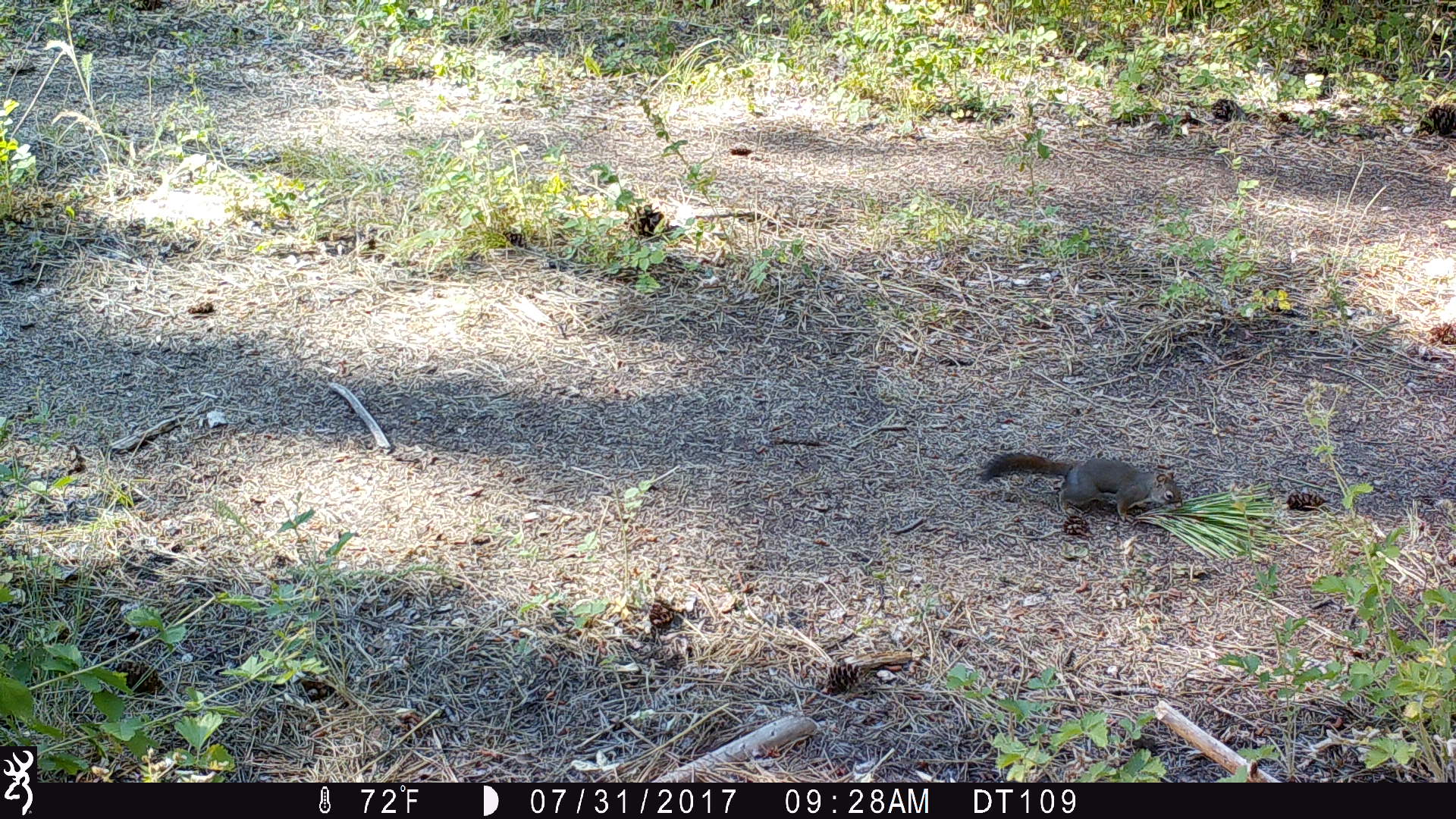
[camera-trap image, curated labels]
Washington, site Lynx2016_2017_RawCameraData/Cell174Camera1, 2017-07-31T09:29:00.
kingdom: Animalia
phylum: Chordata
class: Mammalia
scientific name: Mammalia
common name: small mammal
Small mammal (Mammalia). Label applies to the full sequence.